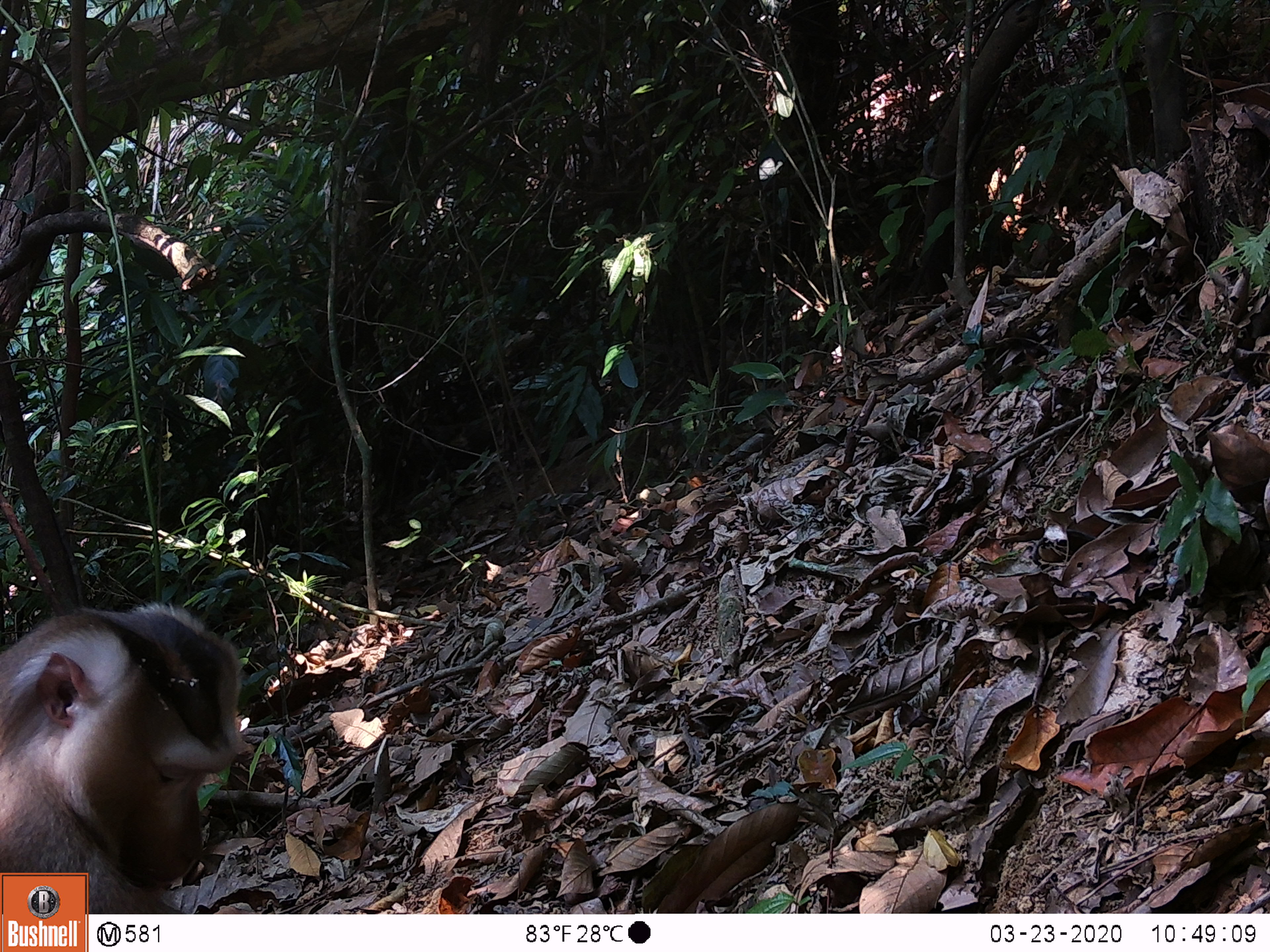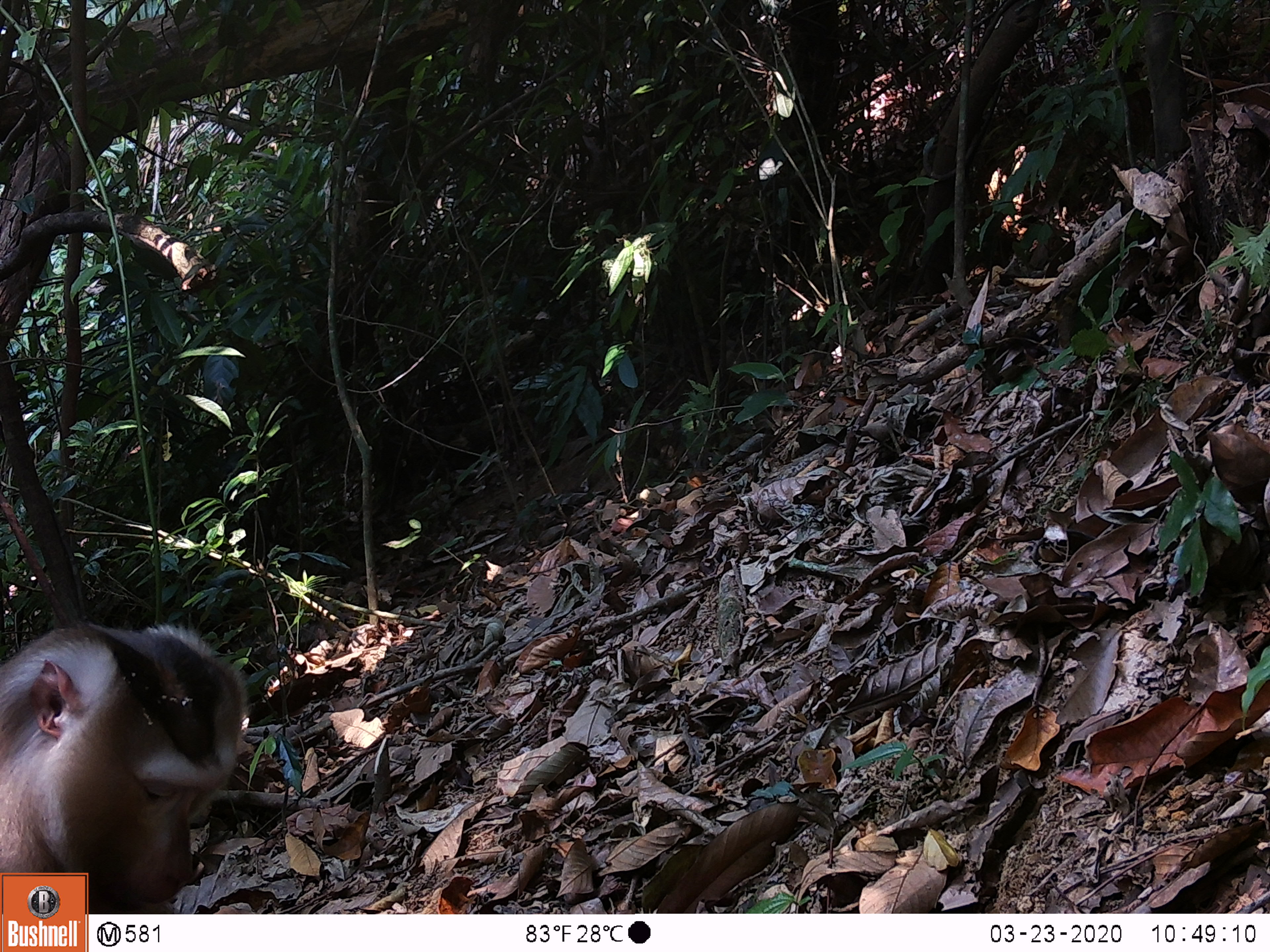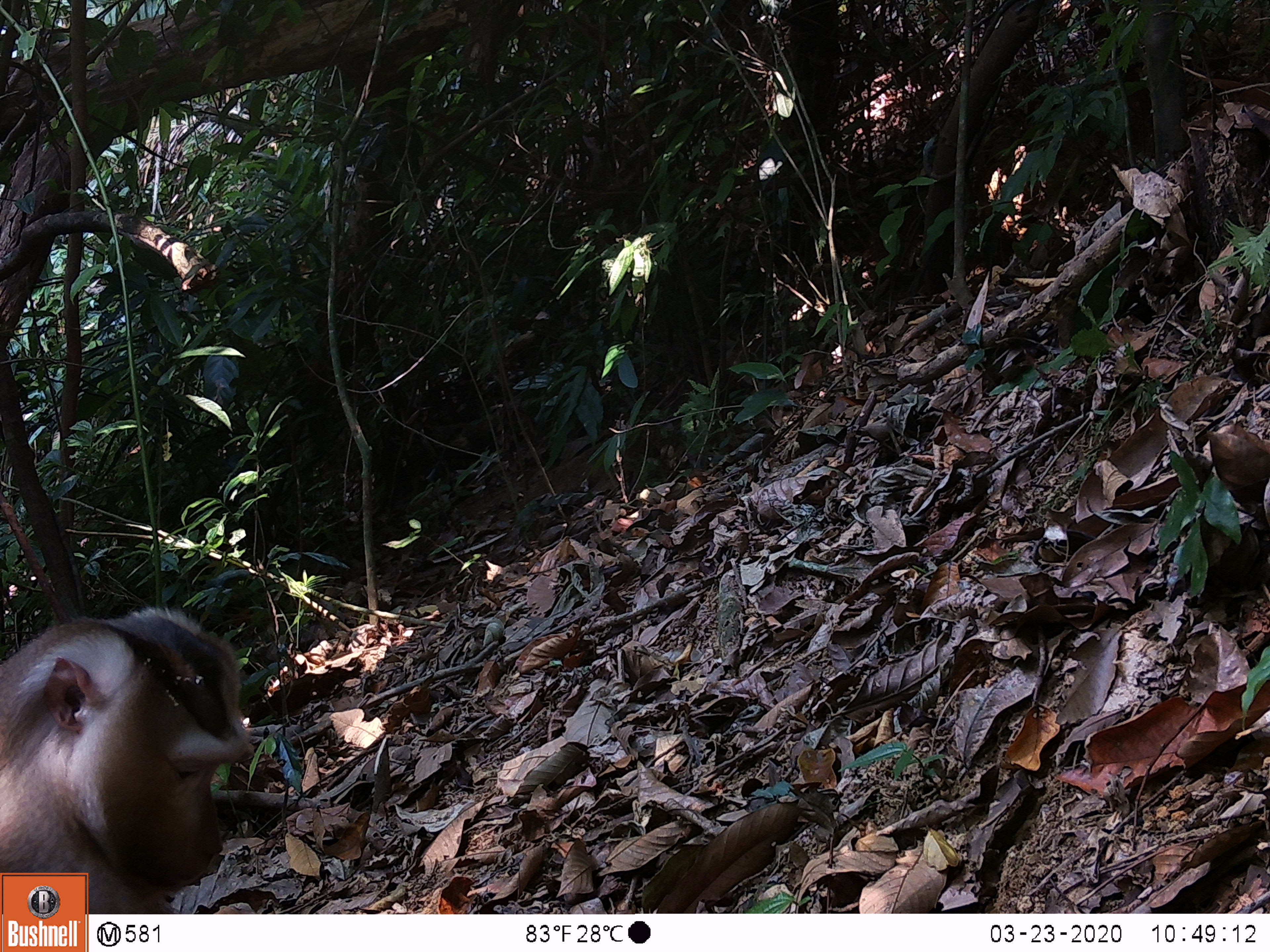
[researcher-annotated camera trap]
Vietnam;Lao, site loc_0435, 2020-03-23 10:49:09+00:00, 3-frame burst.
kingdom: Animalia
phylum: Chordata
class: Mammalia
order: Primates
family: Cercopithecidae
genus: Macaca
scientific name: Macaca nemestrina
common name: pig-tailed macaque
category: pig tailed macaque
Pig tailed macaque (pig-tailed macaque) (Macaca nemestrina). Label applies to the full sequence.